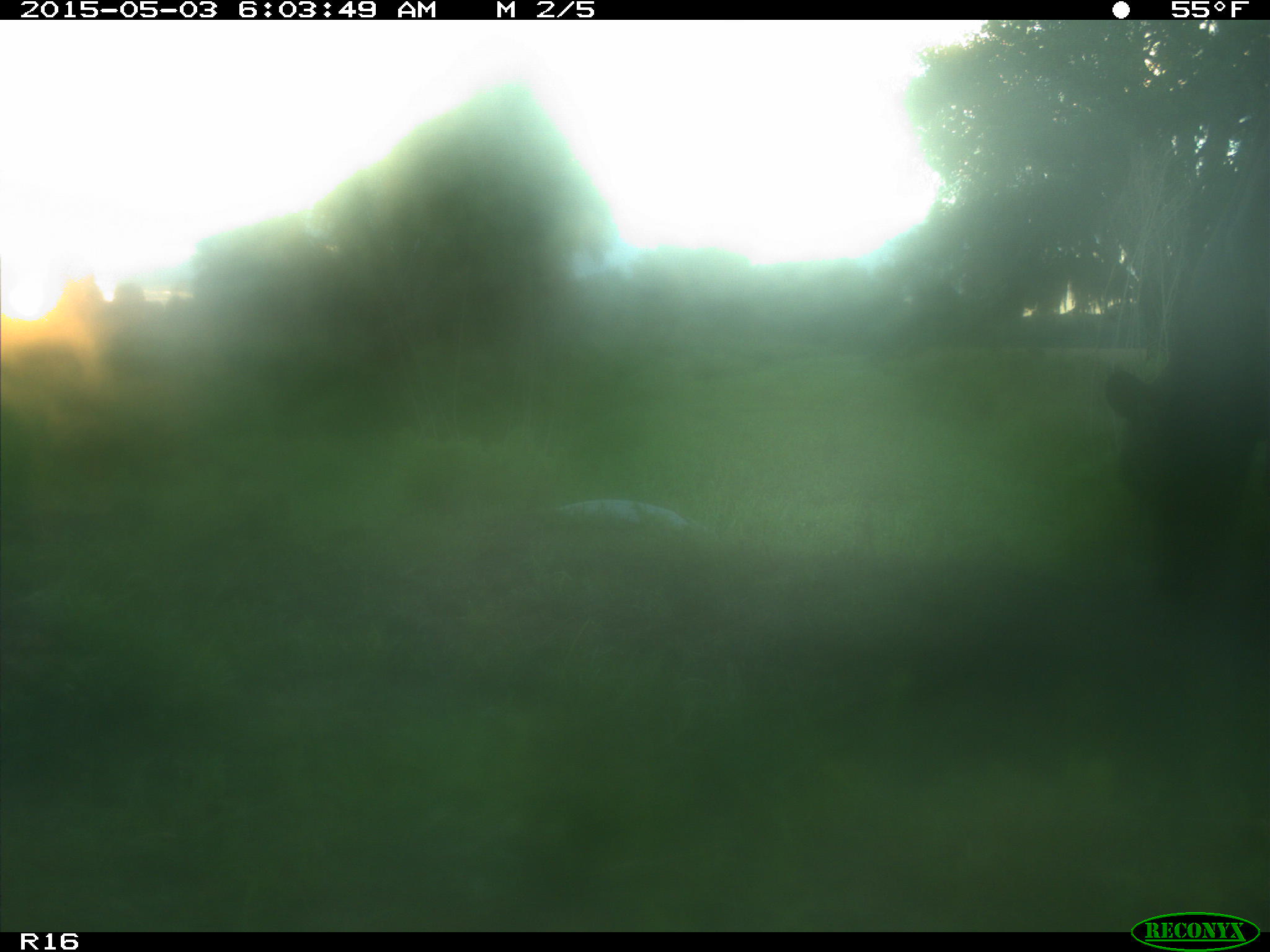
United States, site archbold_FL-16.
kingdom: Animalia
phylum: Chordata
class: Mammalia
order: Artiodactyla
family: Bovidae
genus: Bos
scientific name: Bos taurus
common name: domestic cow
Bos taurus (domestic cow).